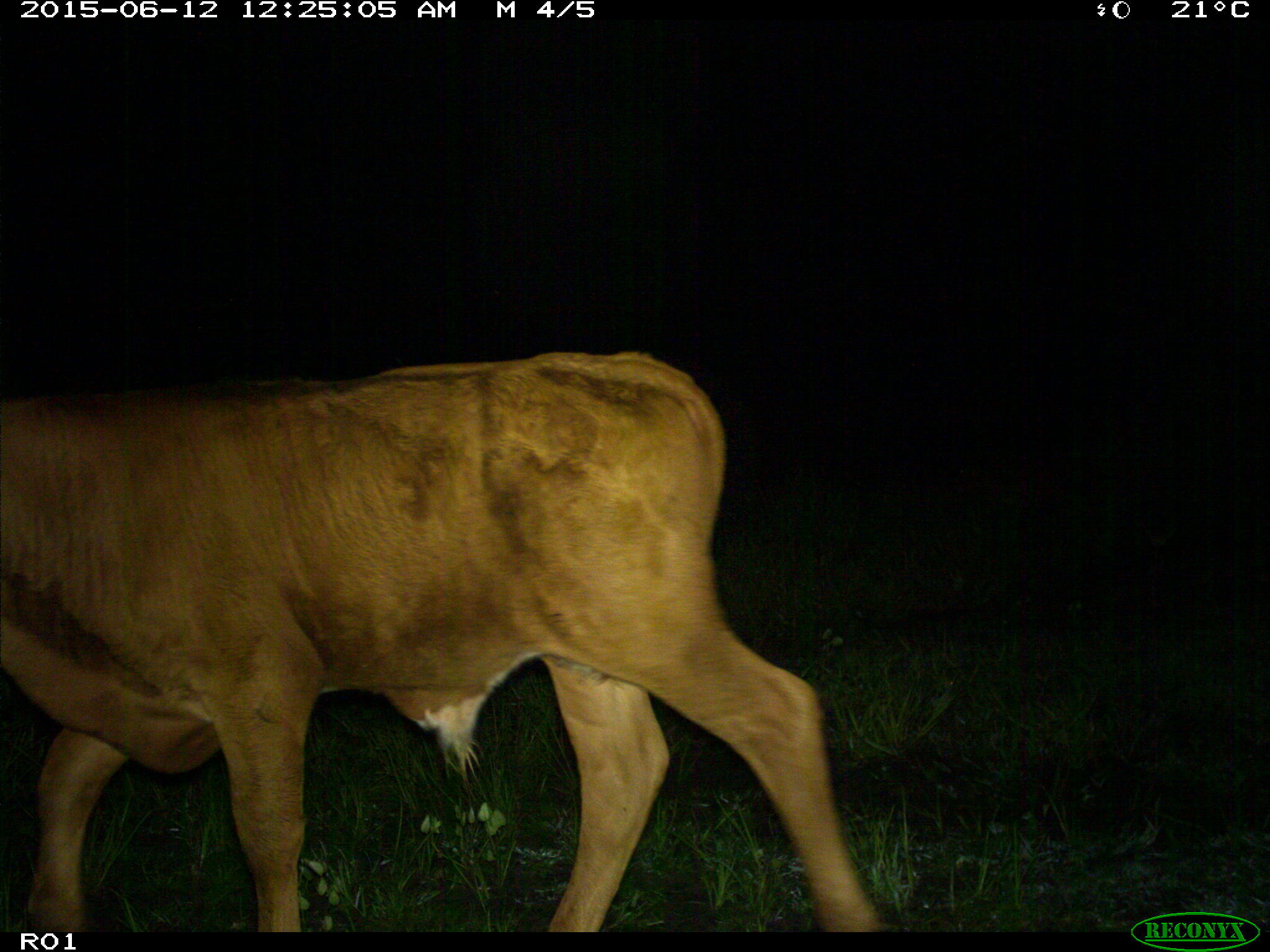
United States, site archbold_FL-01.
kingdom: Animalia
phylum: Chordata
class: Mammalia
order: Artiodactyla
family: Bovidae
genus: Bos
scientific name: Bos taurus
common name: domestic cow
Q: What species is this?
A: Bos taurus (domestic cow).